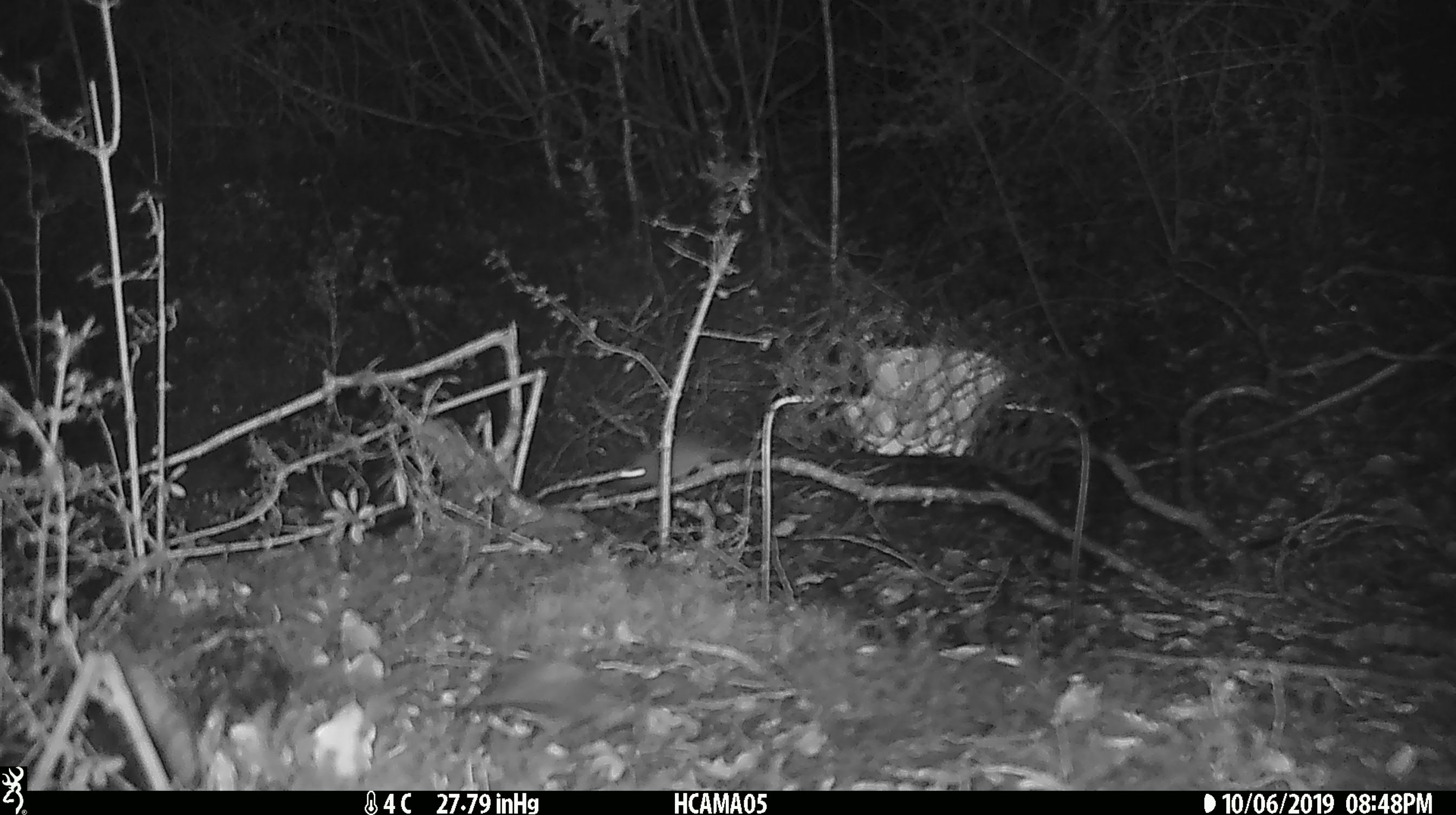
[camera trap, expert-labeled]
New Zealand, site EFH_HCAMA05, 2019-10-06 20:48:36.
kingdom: Animalia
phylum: Chordata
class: Mammalia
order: Rodentia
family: Muridae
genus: Mus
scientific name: Mus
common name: mouse